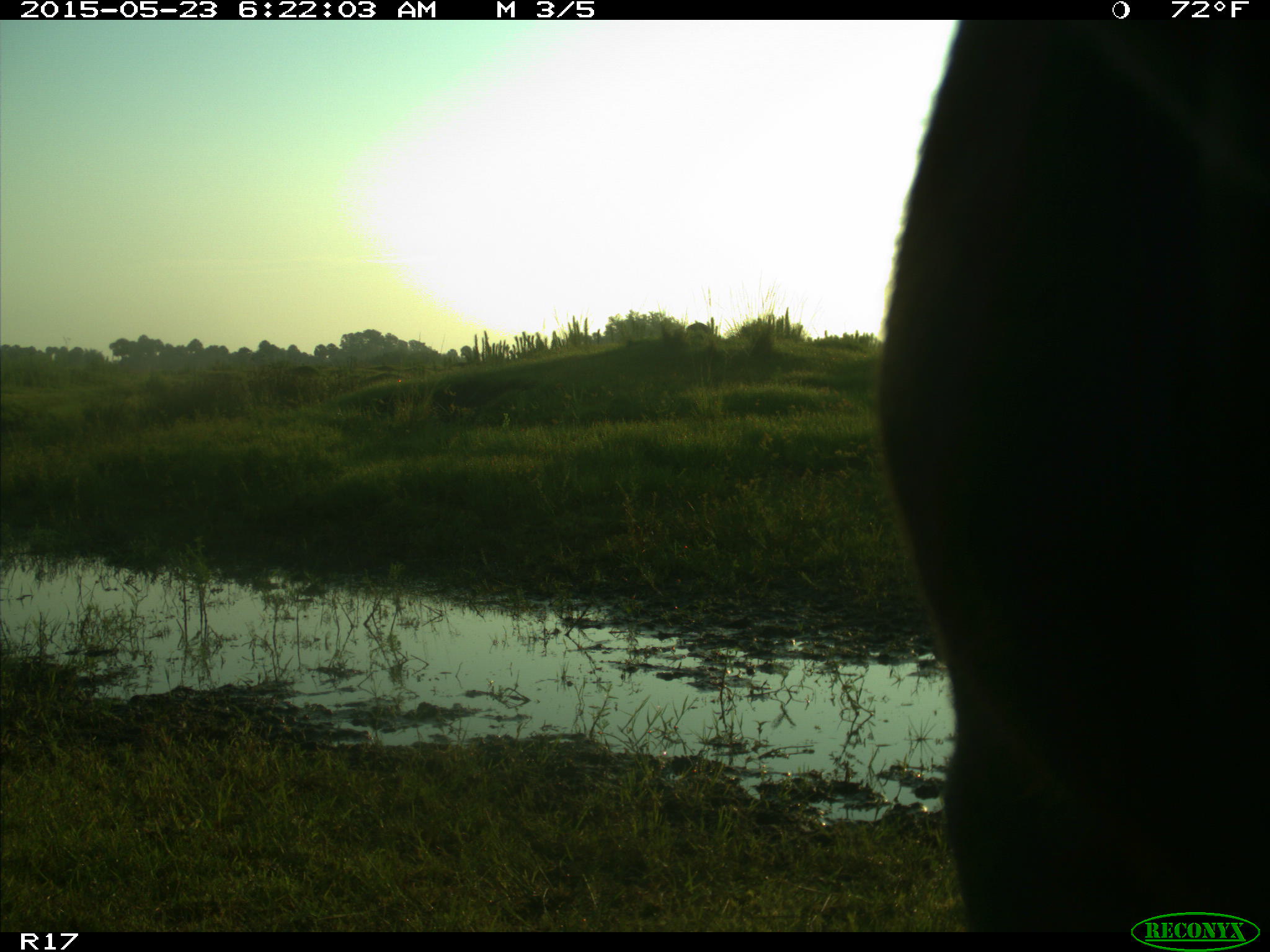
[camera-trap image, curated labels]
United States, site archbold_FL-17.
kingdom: Animalia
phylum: Chordata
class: Mammalia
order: Artiodactyla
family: Bovidae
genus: Bos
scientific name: Bos taurus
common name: domestic cow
Bos taurus (domestic cow).